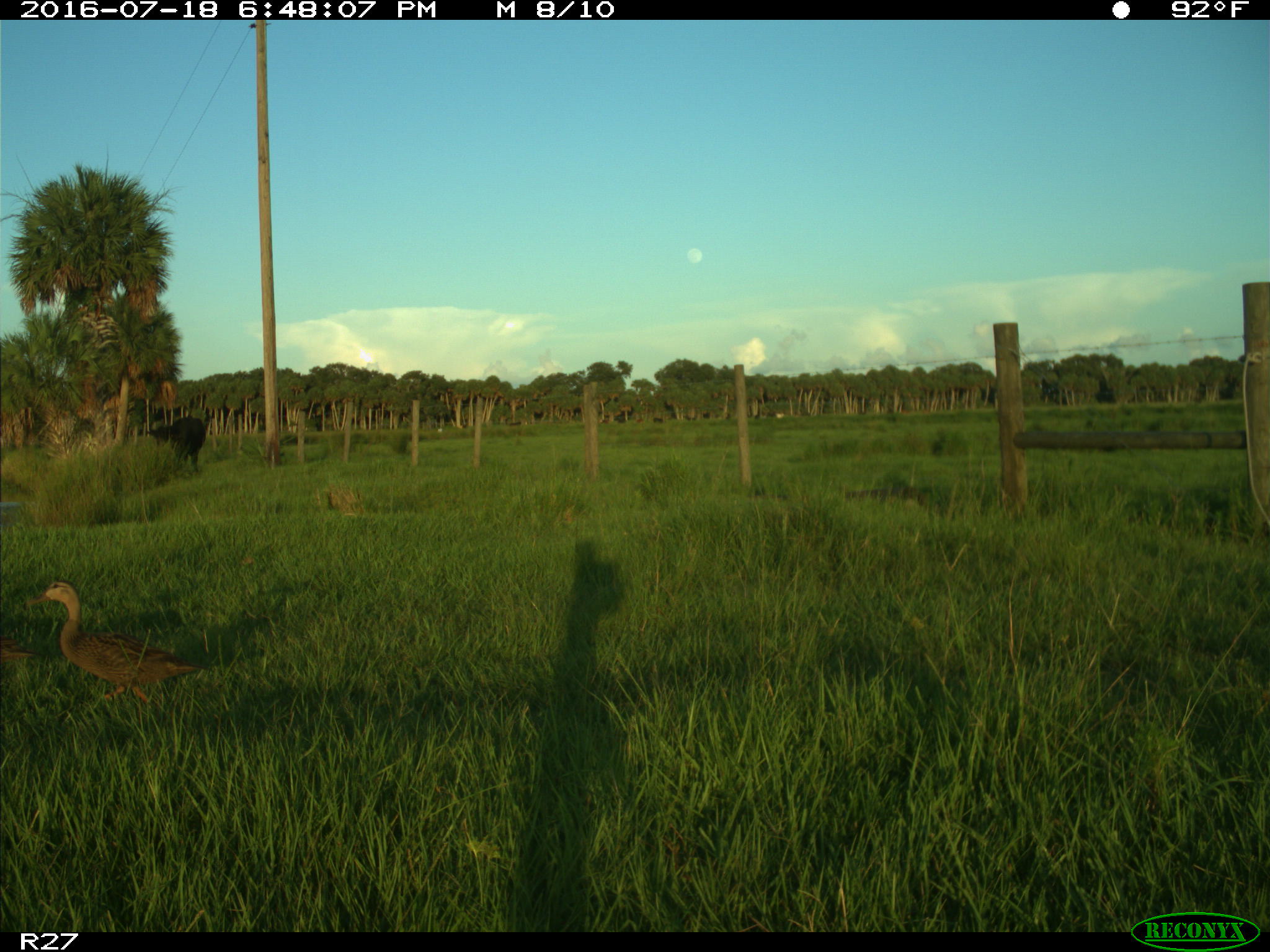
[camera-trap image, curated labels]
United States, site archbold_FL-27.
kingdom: Animalia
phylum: Chordata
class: Mammalia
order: Artiodactyla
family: Bovidae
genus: Bos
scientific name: Bos taurus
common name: domestic cow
Bos taurus (domestic cow).